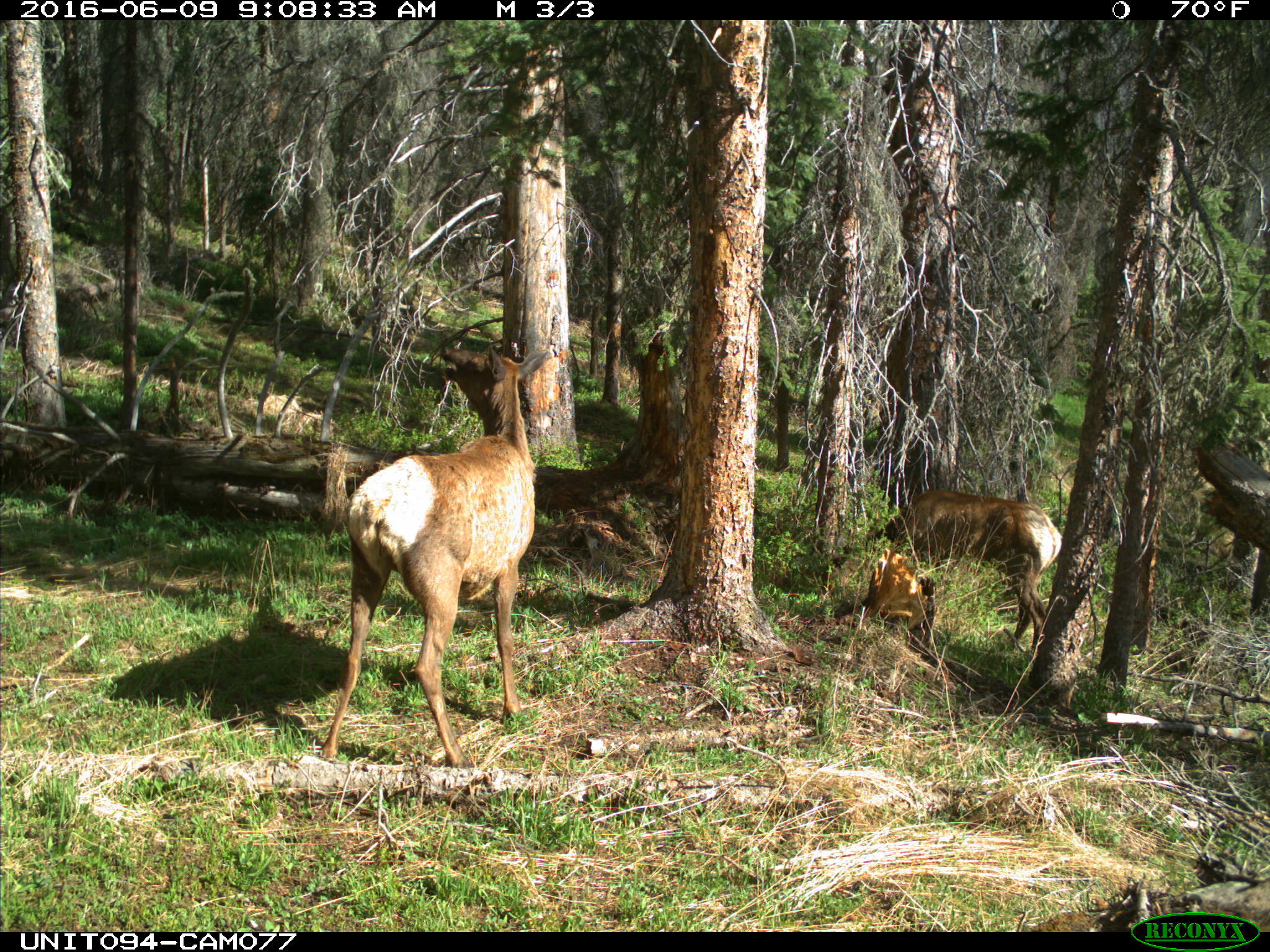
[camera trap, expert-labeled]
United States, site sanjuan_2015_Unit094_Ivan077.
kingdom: Animalia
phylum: Chordata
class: Mammalia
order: Artiodactyla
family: Cervidae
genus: Cervus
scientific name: Cervus elaphus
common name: red deer